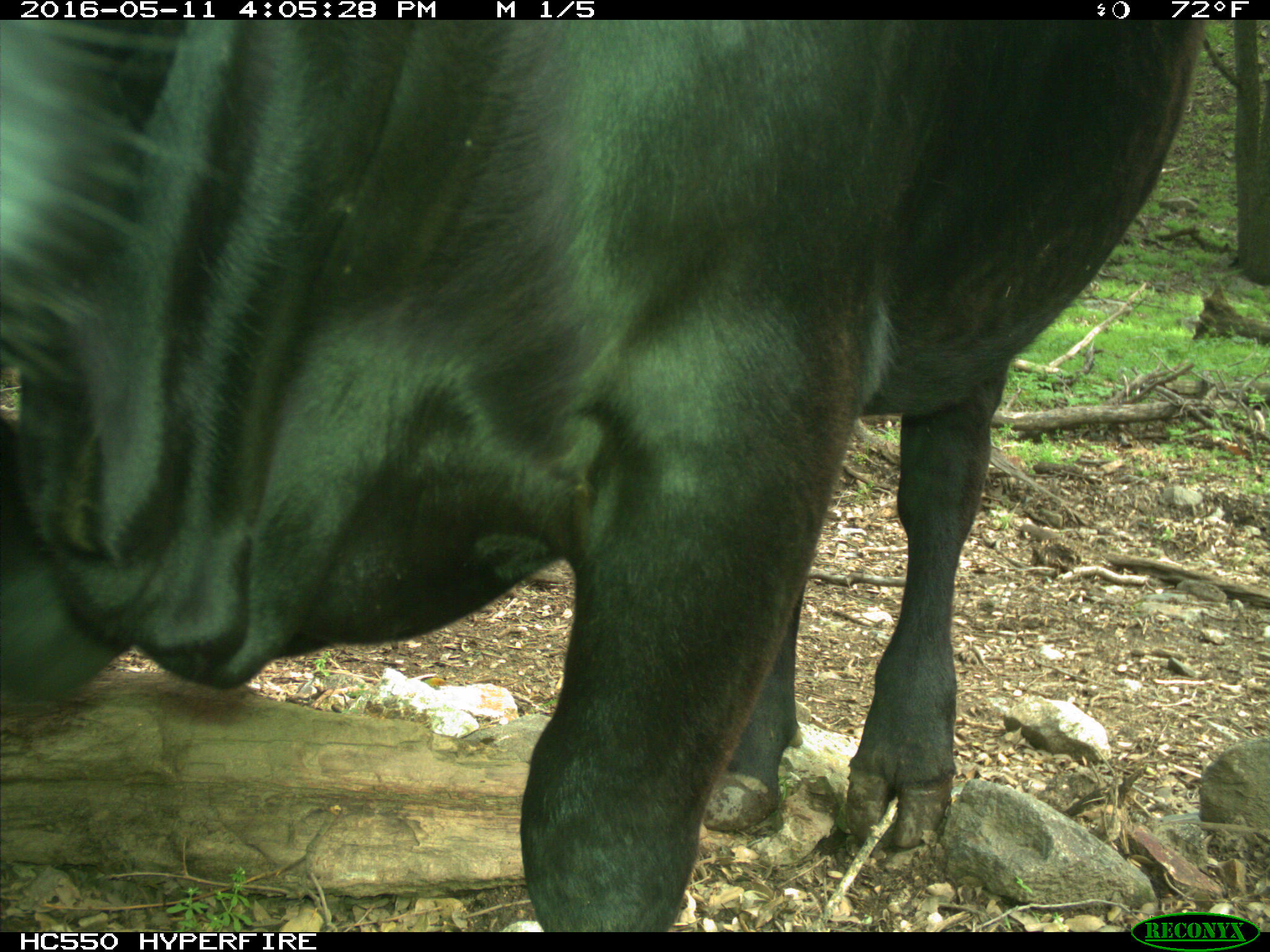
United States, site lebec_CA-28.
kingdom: Animalia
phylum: Chordata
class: Mammalia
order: Artiodactyla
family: Bovidae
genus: Bos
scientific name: Bos taurus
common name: domestic cow